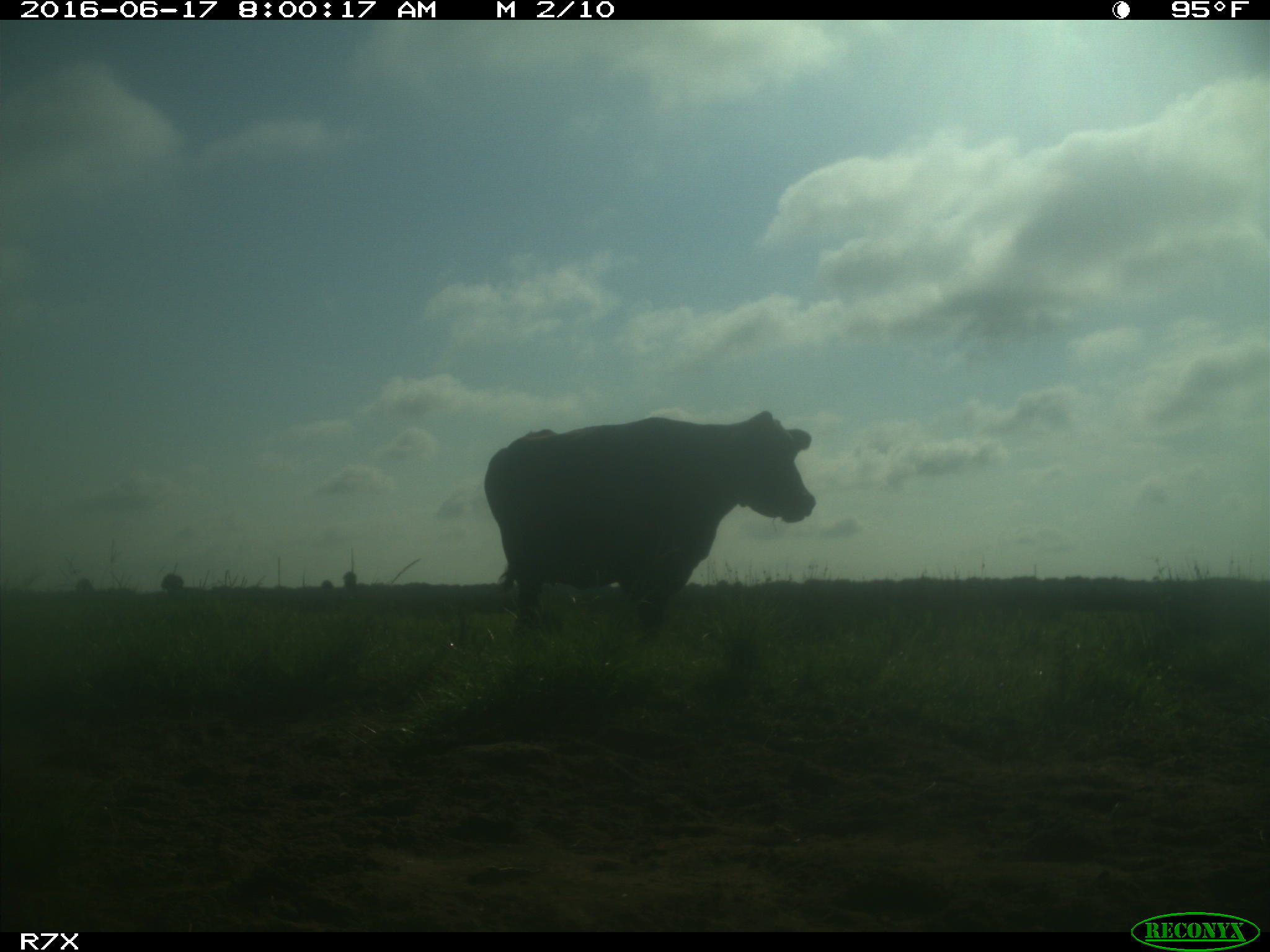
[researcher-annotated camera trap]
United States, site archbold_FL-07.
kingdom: Animalia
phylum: Chordata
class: Mammalia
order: Artiodactyla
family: Bovidae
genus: Bos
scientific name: Bos taurus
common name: domestic cow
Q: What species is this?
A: Bos taurus (domestic cow).